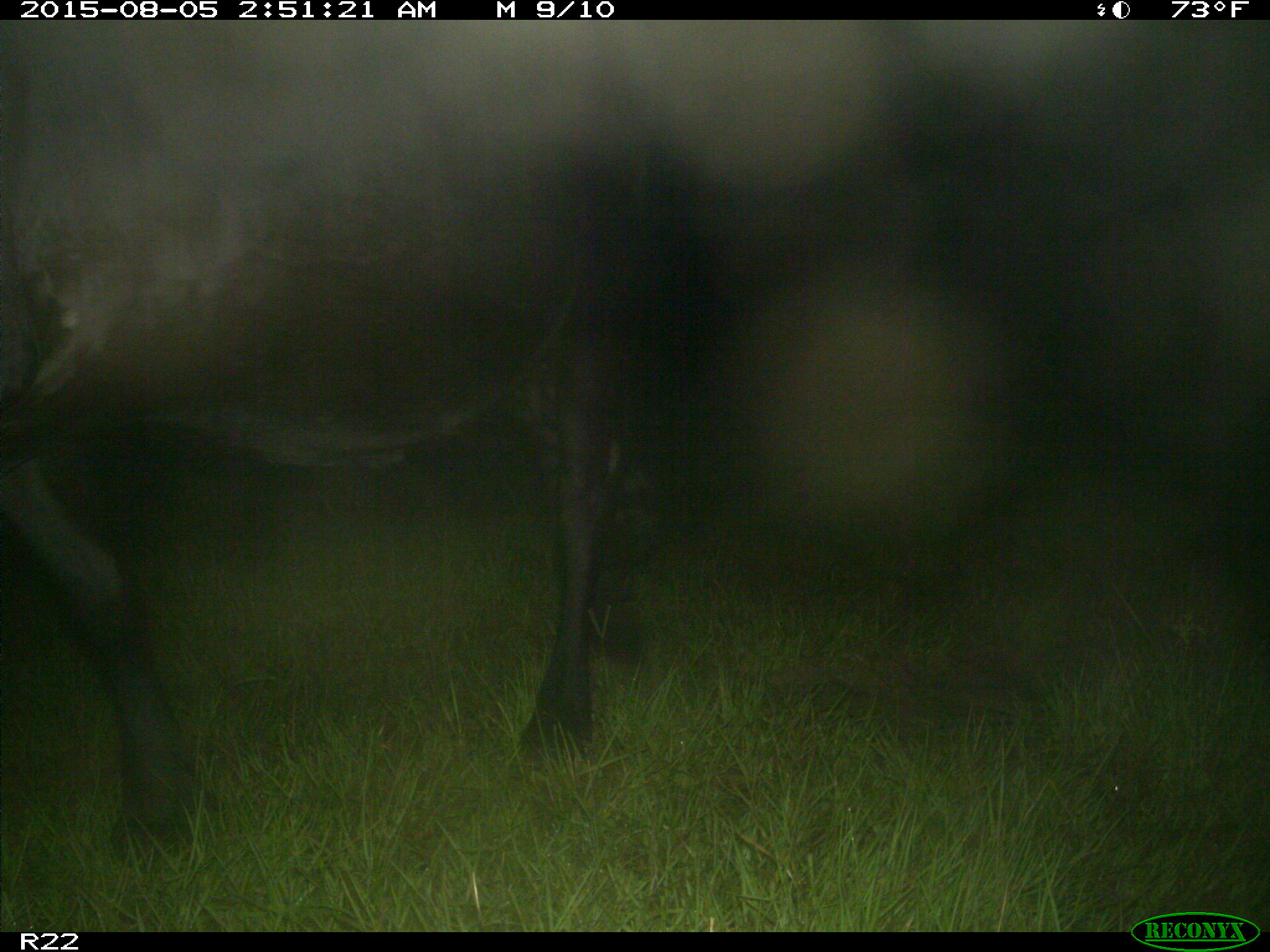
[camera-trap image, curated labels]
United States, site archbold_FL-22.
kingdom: Animalia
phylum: Chordata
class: Mammalia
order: Artiodactyla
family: Bovidae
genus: Bos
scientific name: Bos taurus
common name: domestic cow